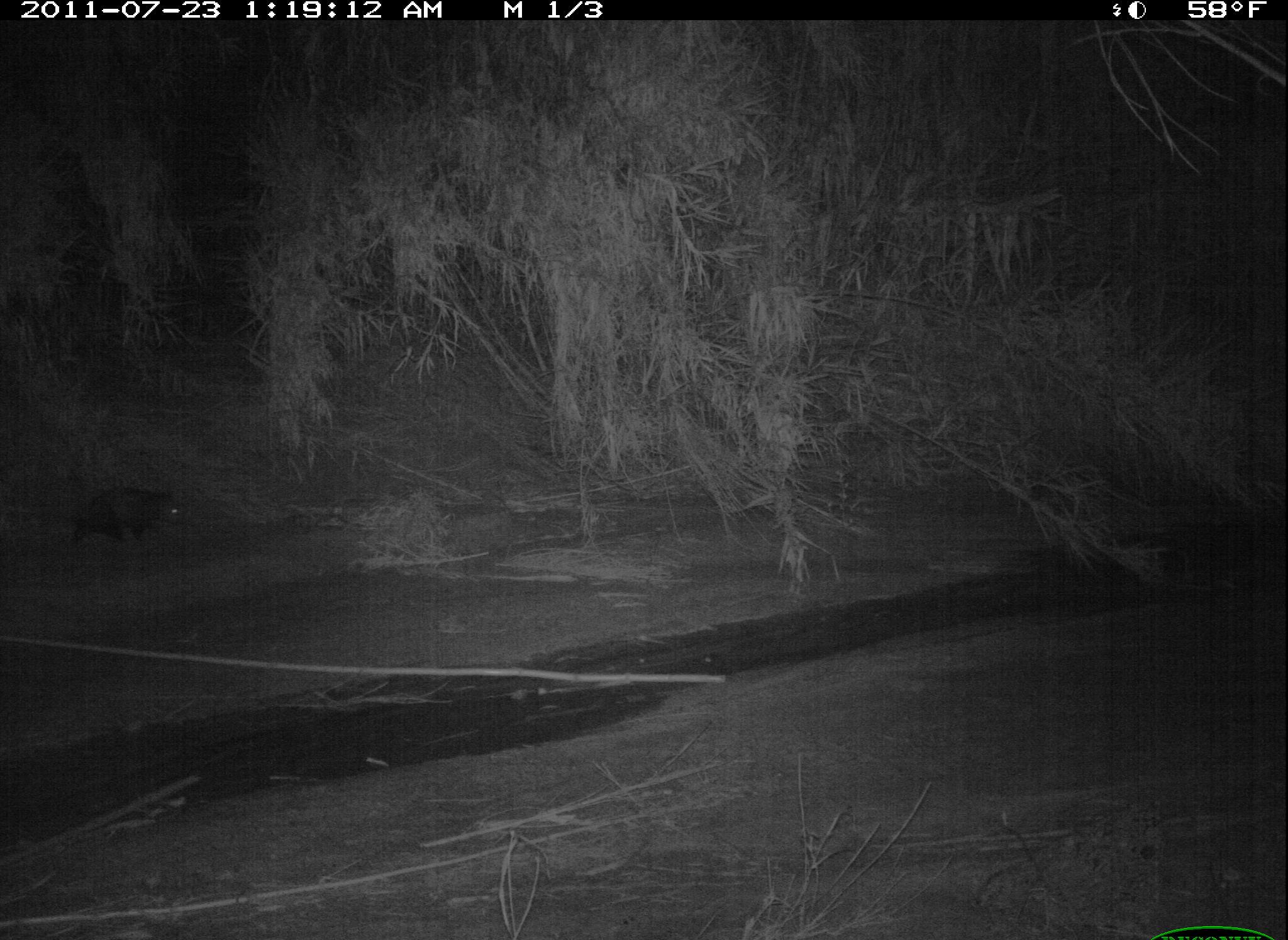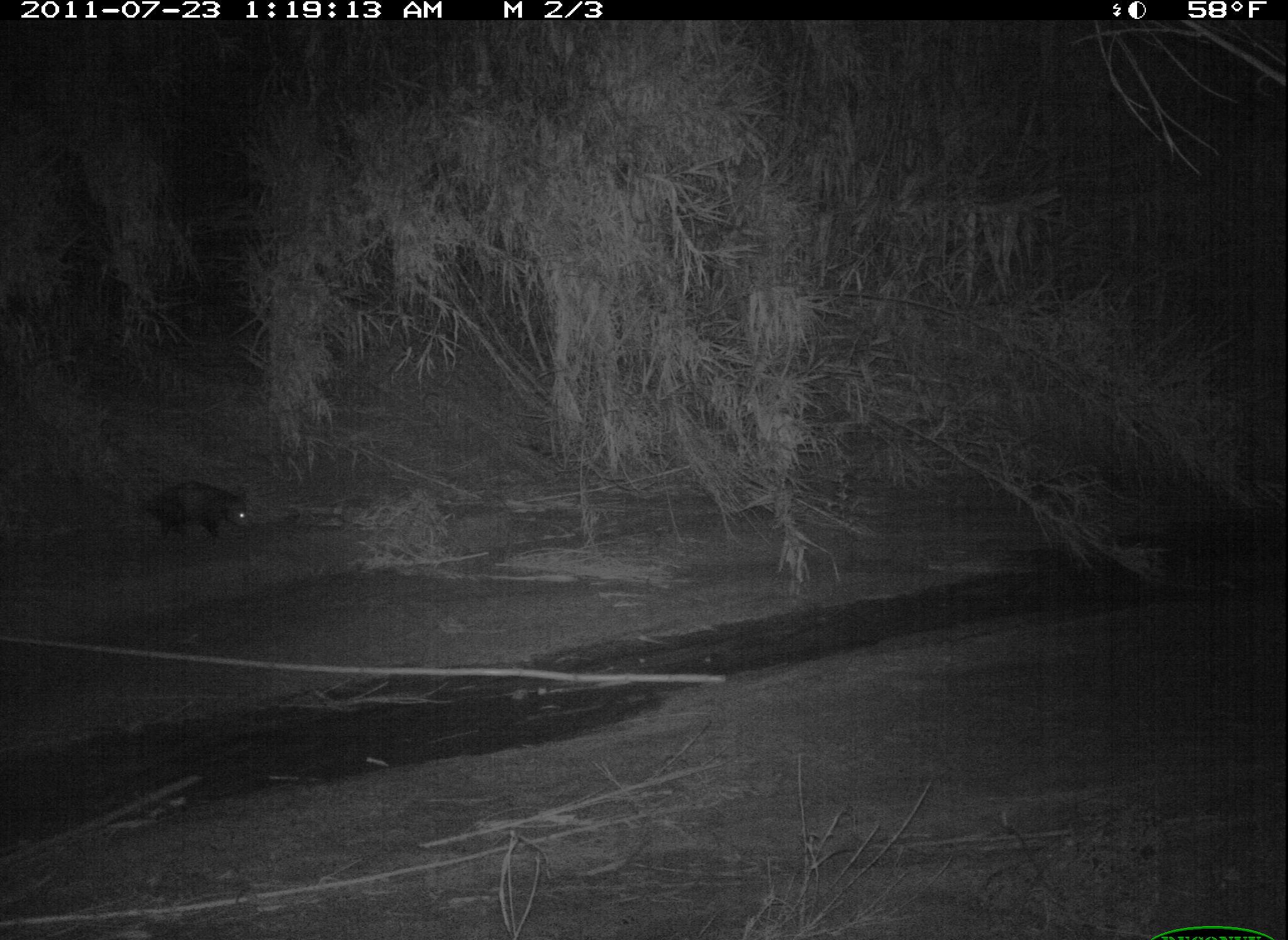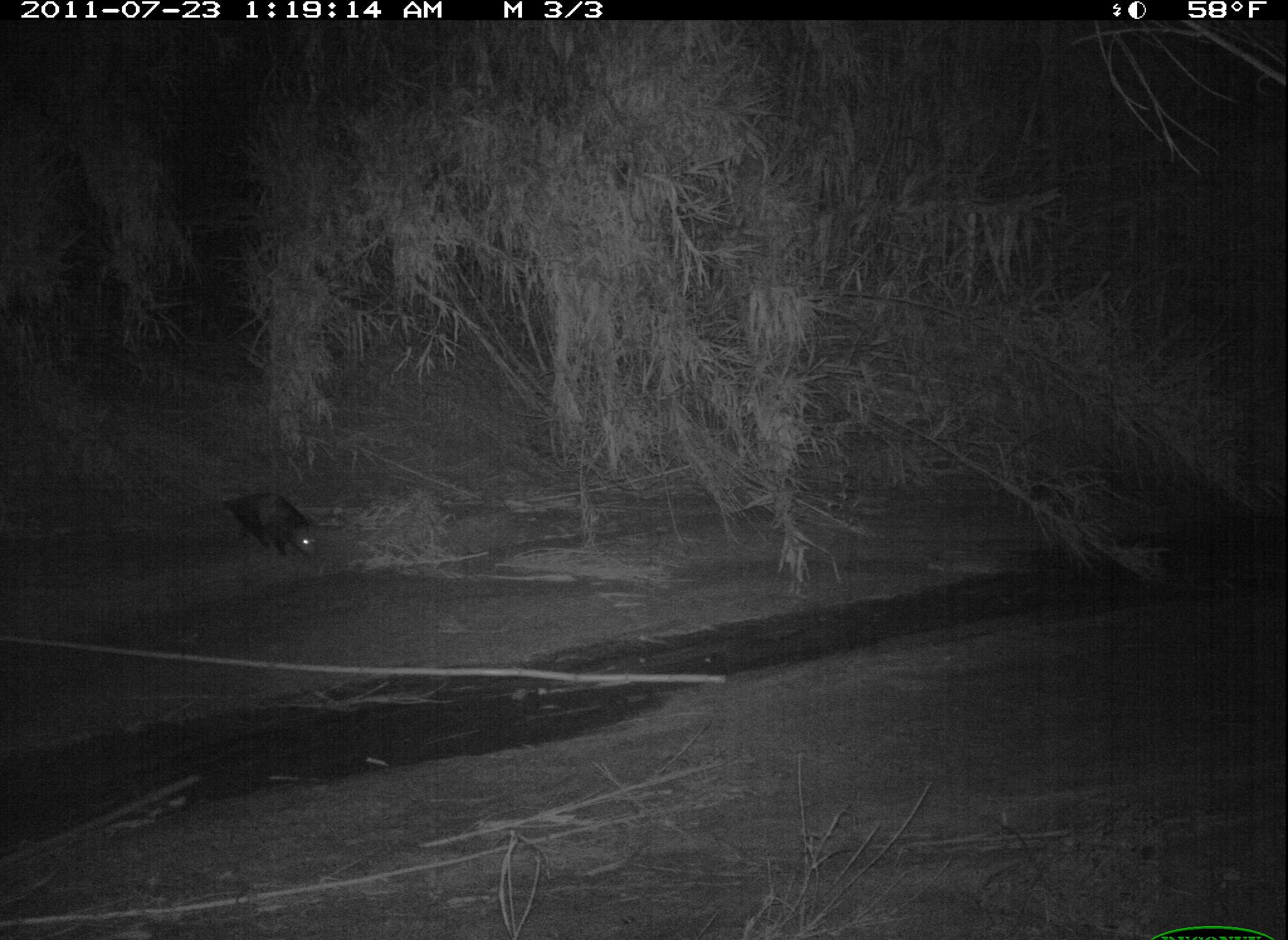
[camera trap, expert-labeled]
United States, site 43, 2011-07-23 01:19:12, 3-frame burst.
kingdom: Animalia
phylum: Chordata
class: Mammalia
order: Didelphimorphia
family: Didelphidae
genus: Didelphis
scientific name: Didelphis virginiana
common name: virginia opossum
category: opossum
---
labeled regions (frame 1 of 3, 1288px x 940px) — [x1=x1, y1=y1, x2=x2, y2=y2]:
opossum: [x1=42, y1=477, x2=201, y2=561]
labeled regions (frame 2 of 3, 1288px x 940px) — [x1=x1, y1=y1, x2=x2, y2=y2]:
opossum: [x1=135, y1=477, x2=254, y2=547]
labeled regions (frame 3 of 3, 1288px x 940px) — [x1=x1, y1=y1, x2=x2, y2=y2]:
opossum: [x1=203, y1=477, x2=328, y2=575]